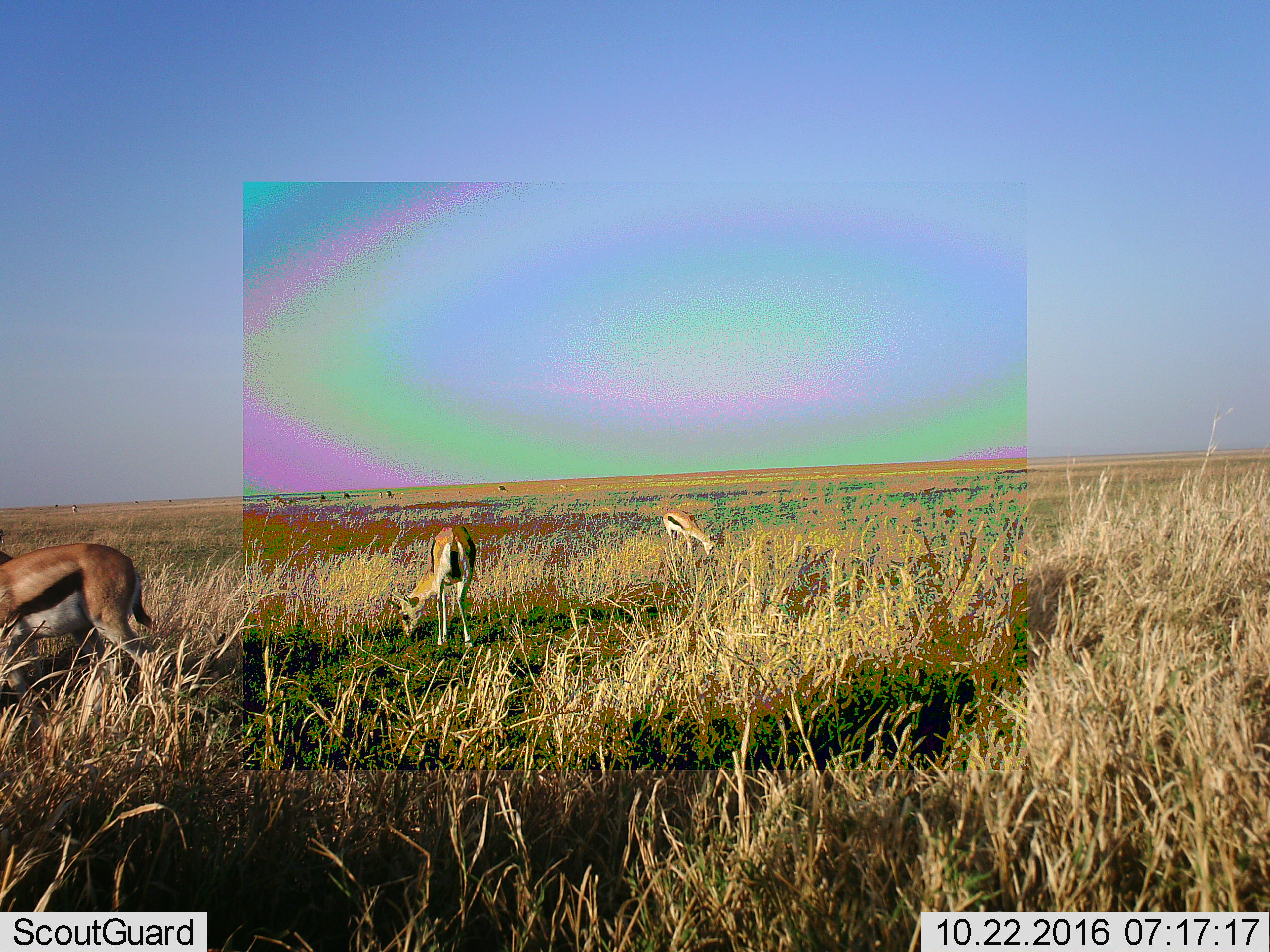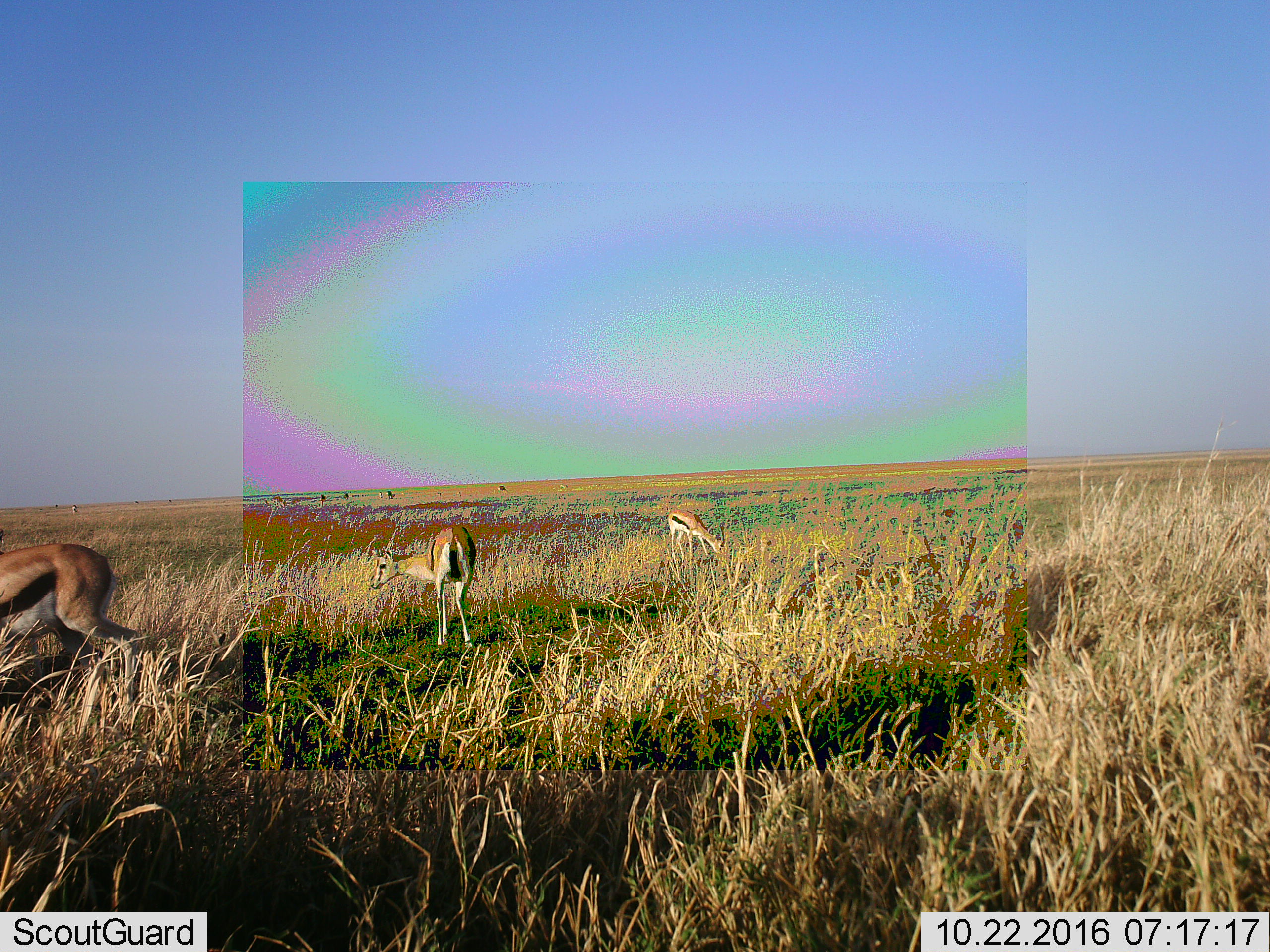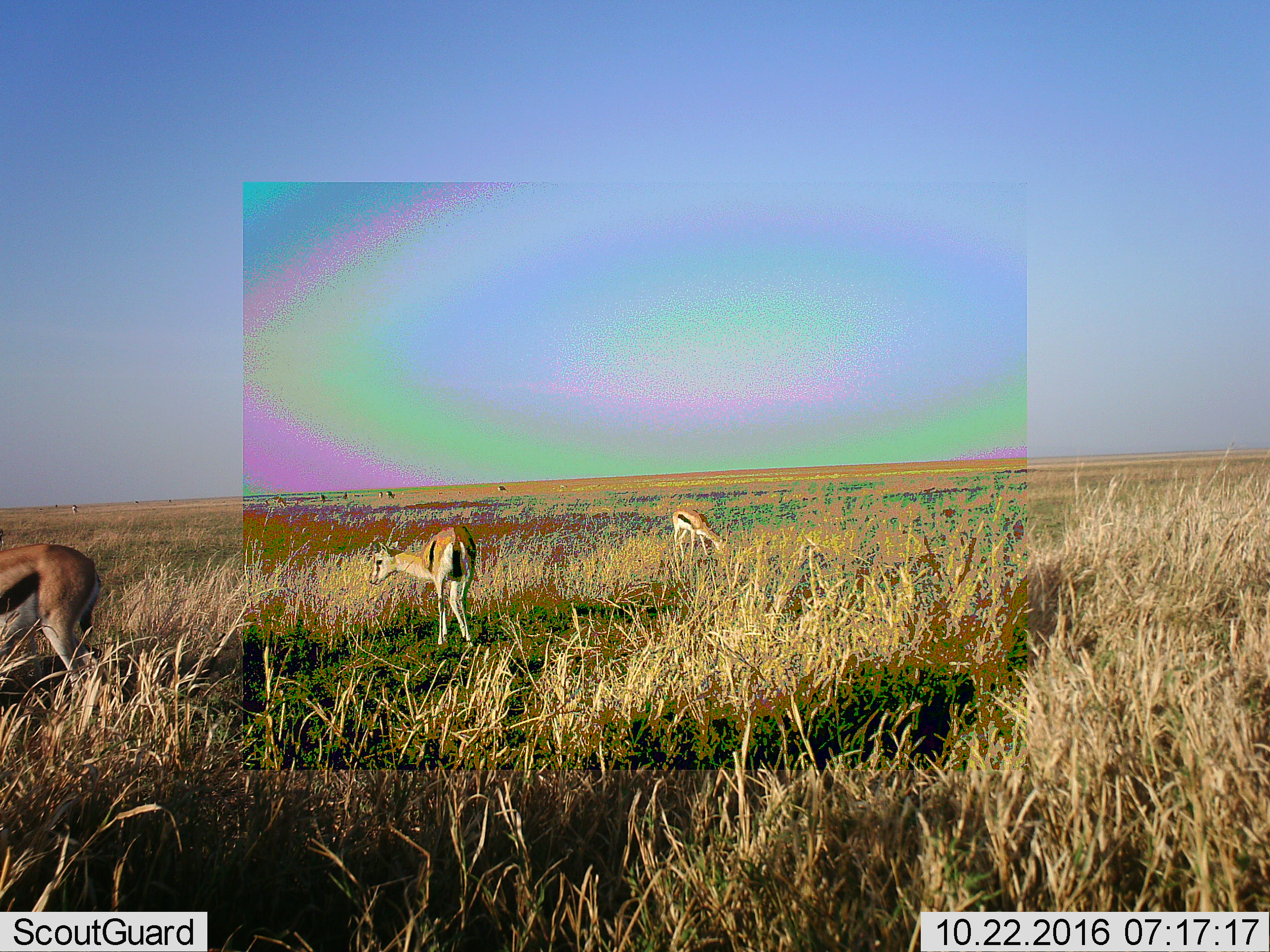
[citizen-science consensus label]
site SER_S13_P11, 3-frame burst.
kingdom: Animalia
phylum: Chordata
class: Mammalia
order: Artiodactyla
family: Bovidae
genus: Eudorcas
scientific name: Eudorcas thomsonii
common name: thomson's gazelle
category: gazellethomsons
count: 10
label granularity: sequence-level